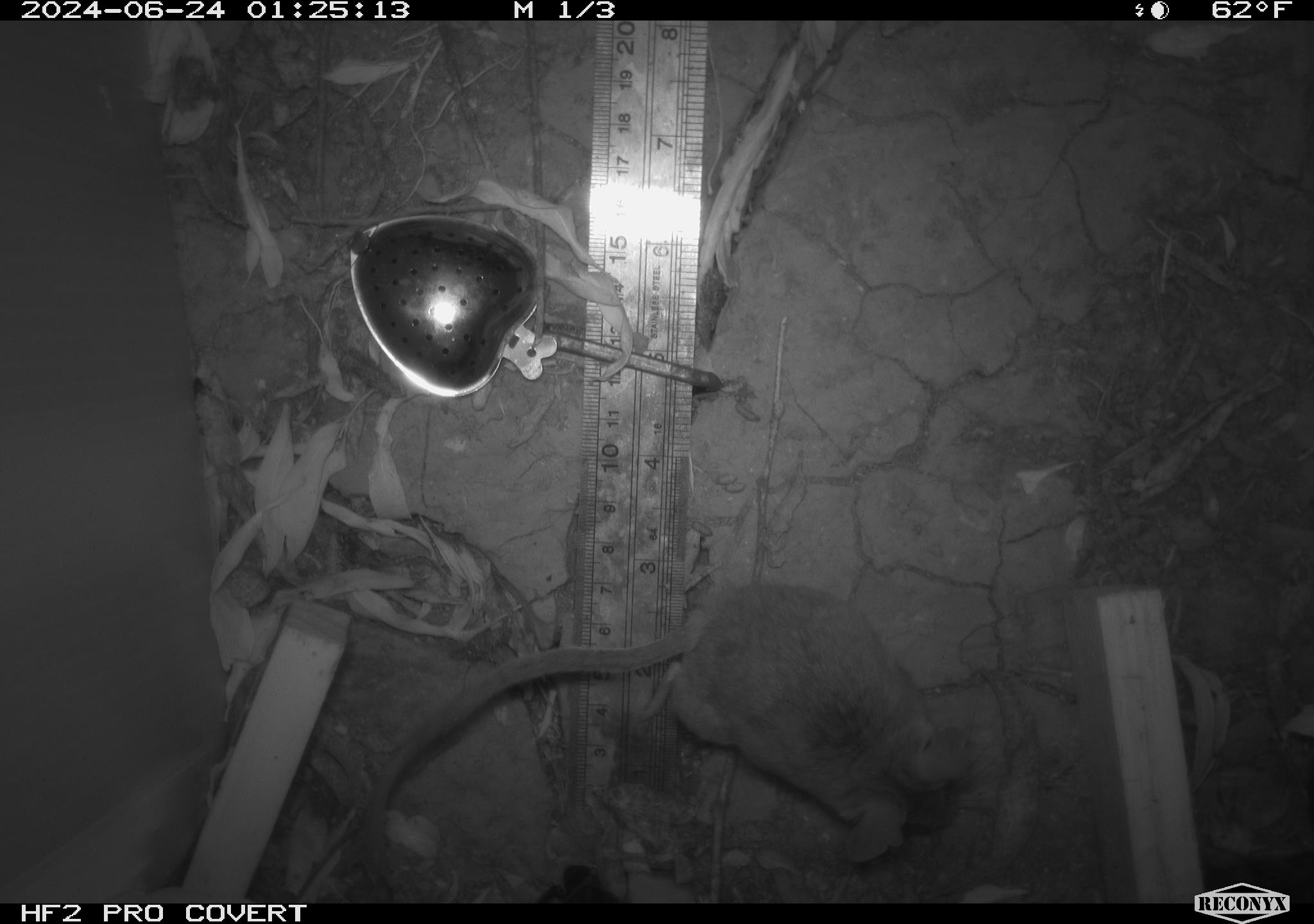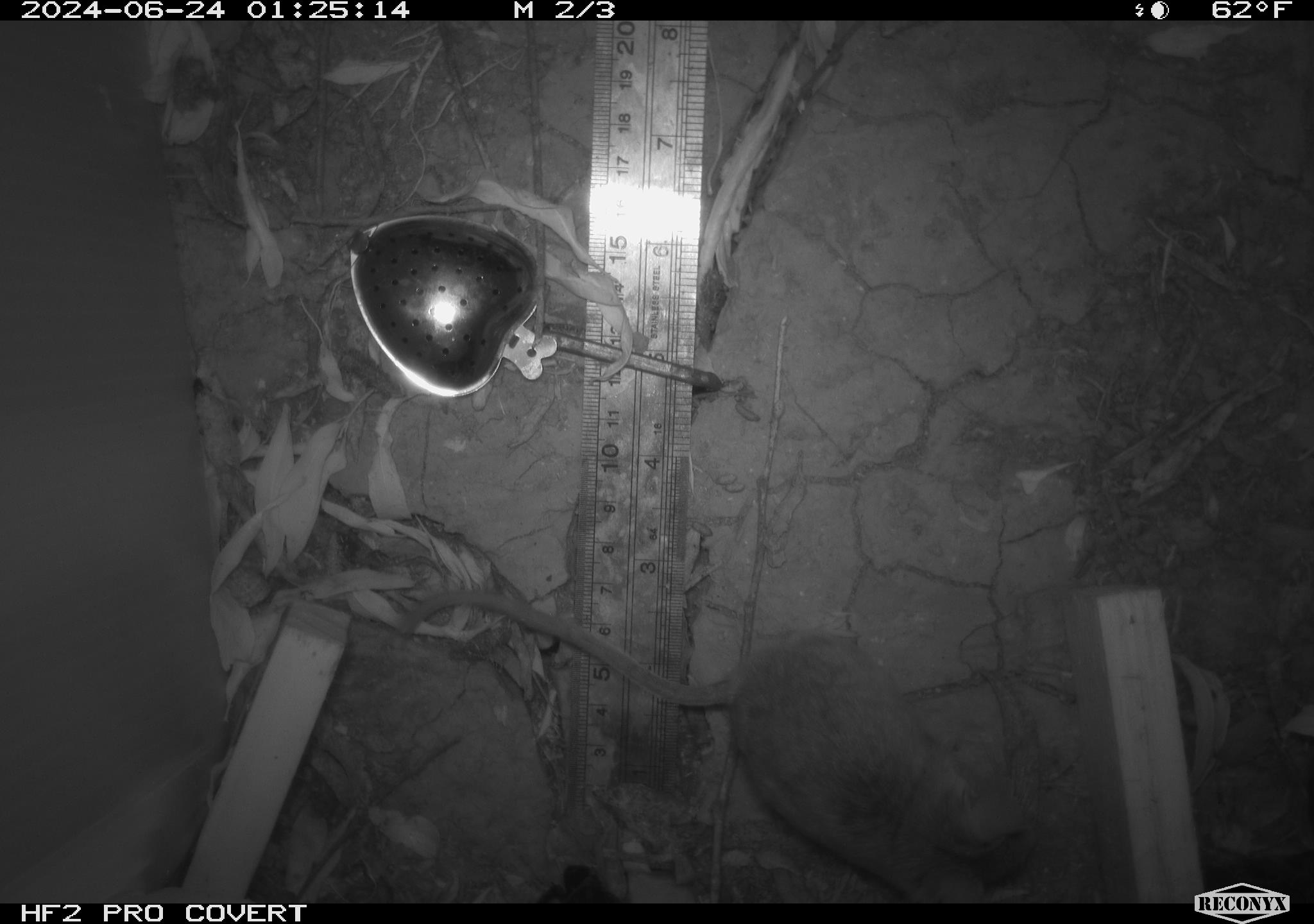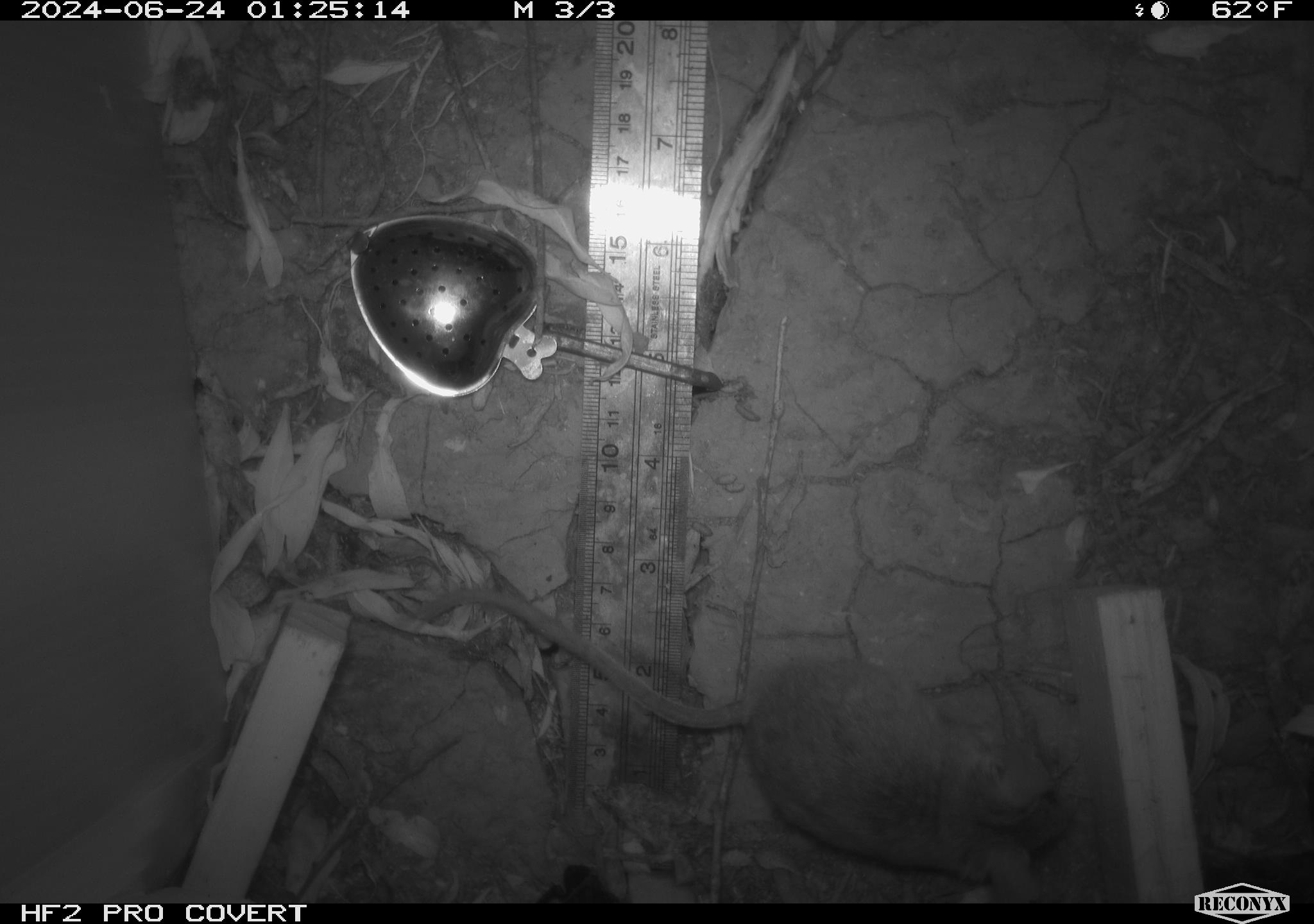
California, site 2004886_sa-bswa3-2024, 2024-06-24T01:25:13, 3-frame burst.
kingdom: Animalia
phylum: Chordata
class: Mammalia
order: Rodentia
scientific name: Rodentia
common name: mouse species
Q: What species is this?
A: Mouse species (Rodentia).